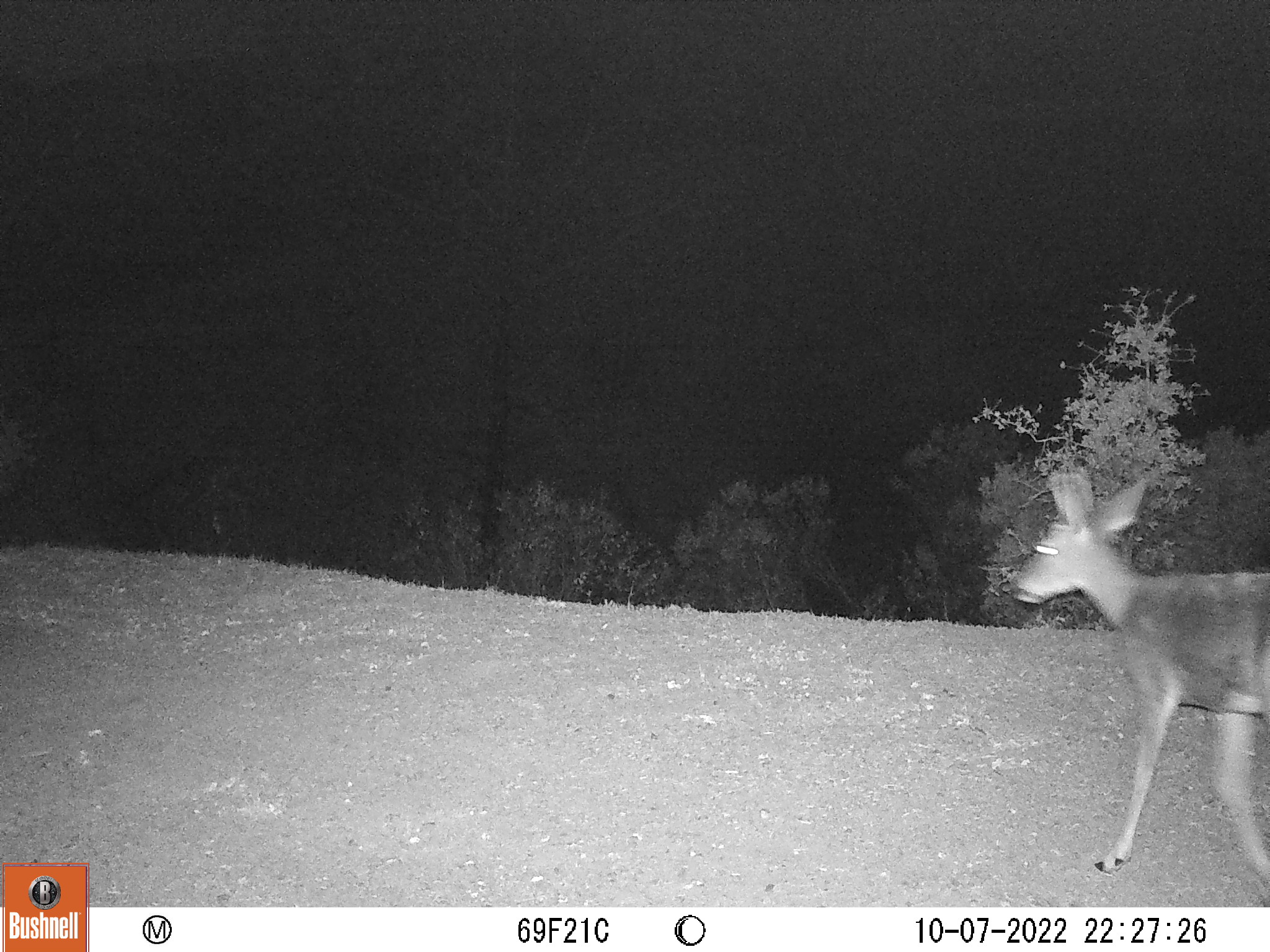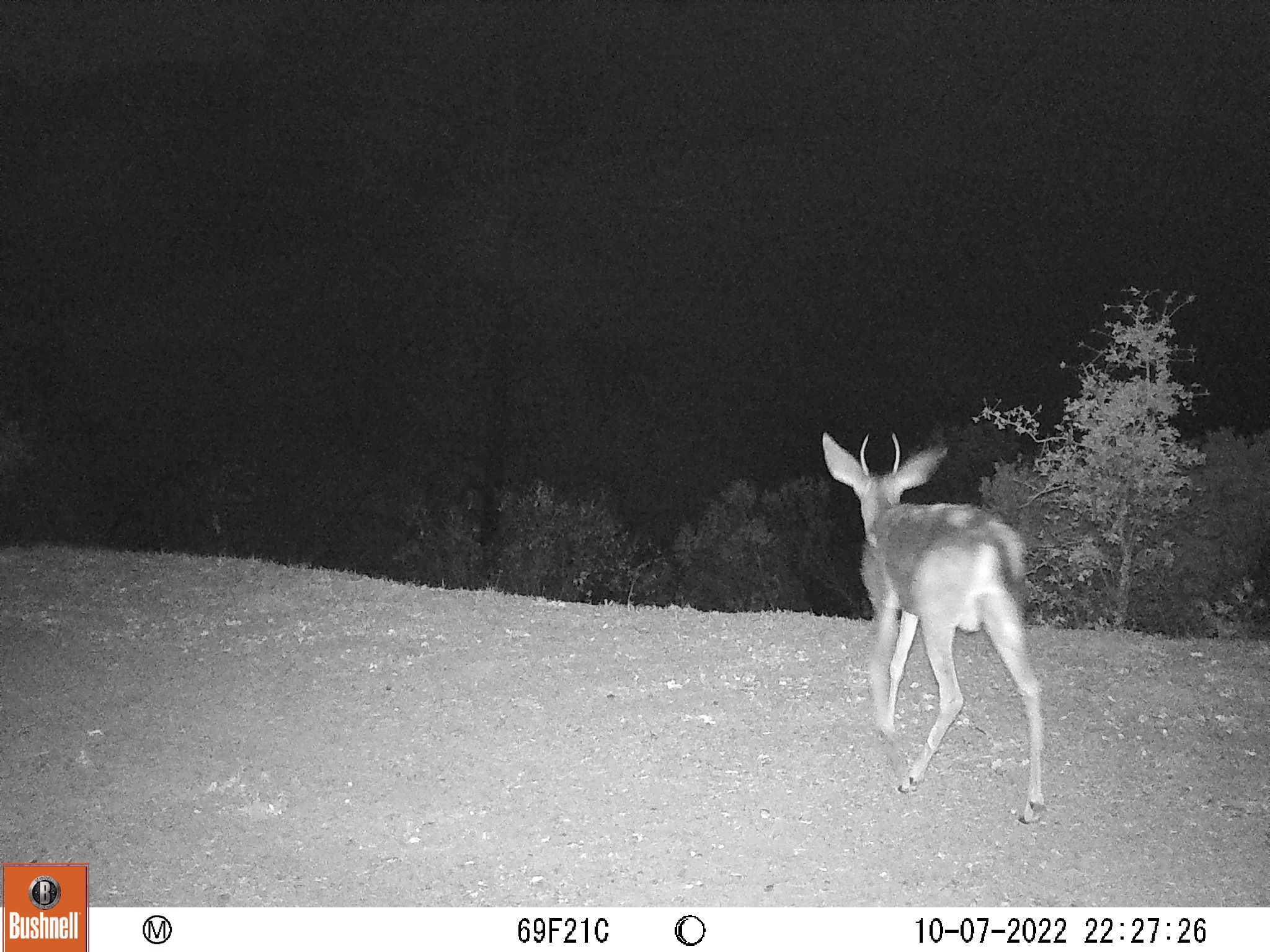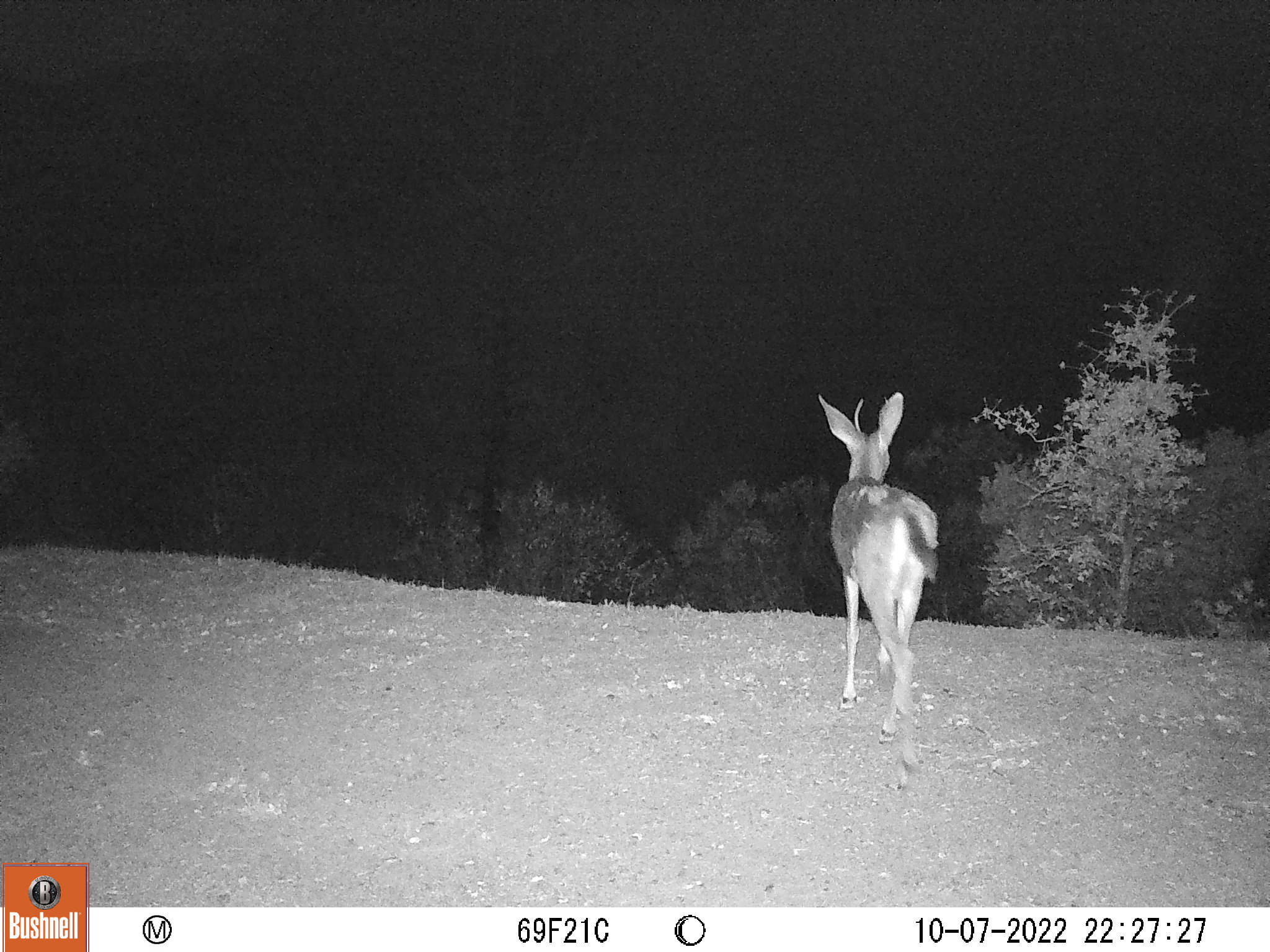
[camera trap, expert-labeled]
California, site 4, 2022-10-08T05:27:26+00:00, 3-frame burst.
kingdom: Animalia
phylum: Chordata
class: Mammalia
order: Artiodactyla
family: Cervidae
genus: Odocoileus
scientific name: Odocoileus hemionus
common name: mule deer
Mule deer (Odocoileus hemionus).